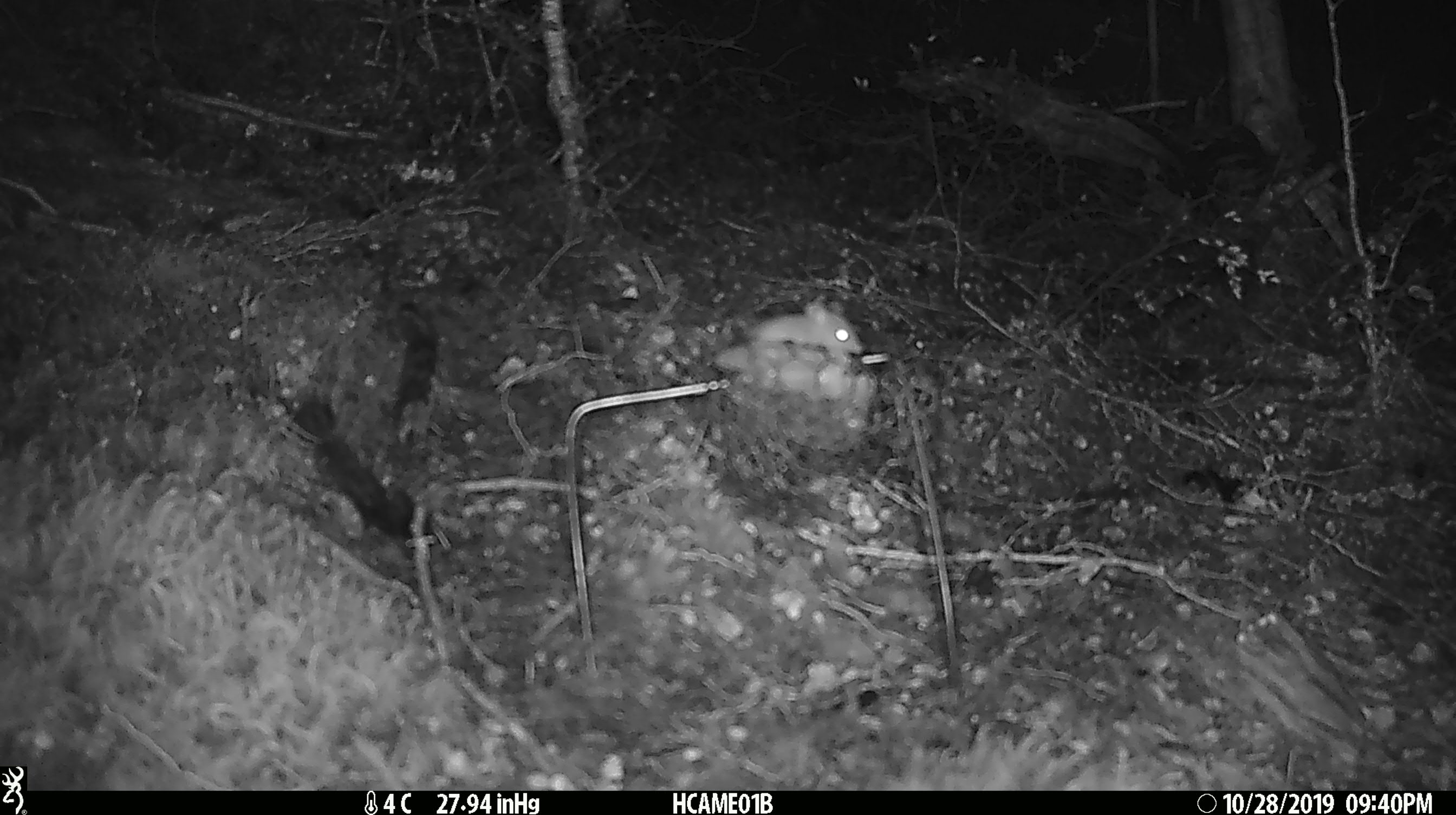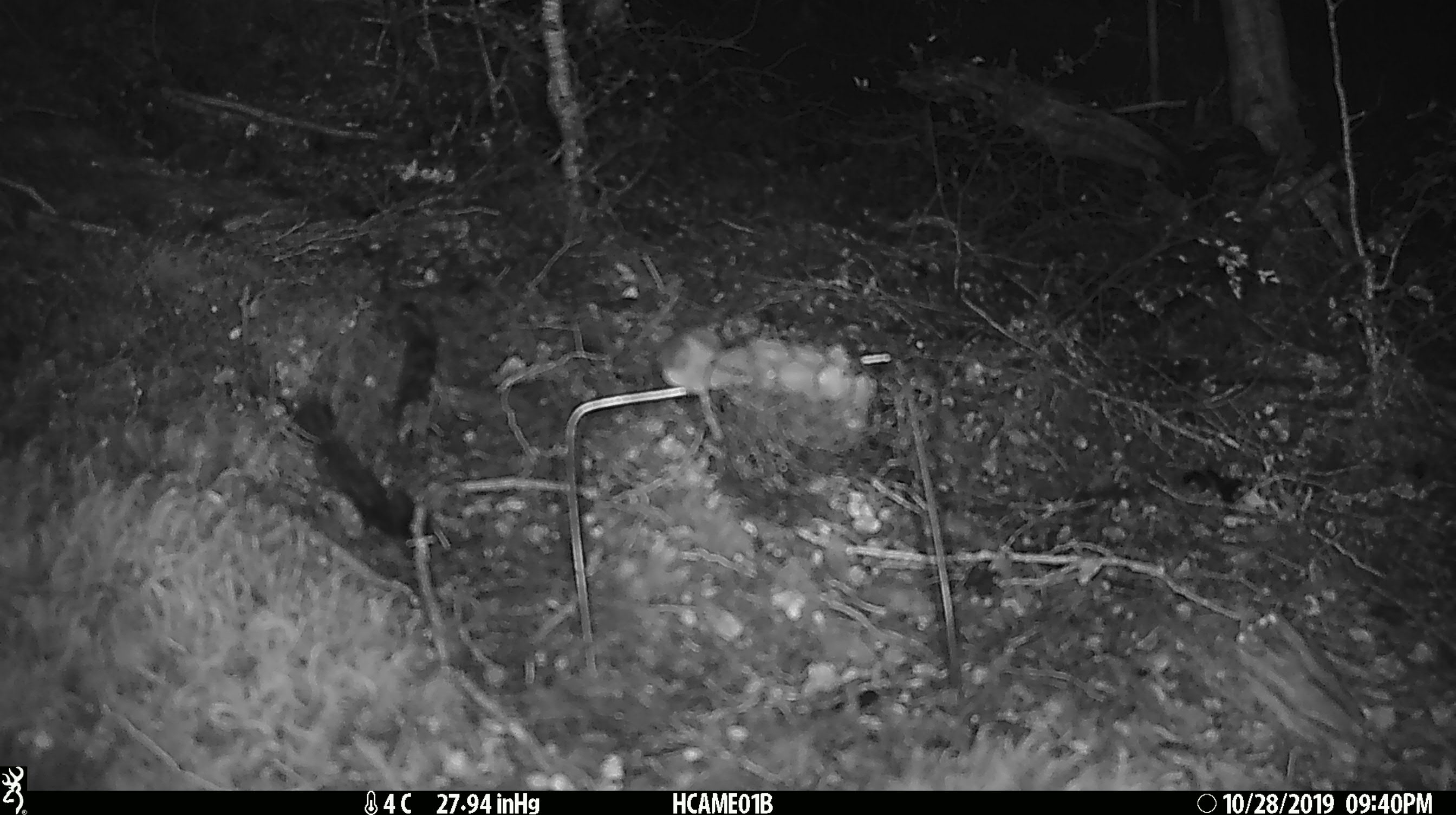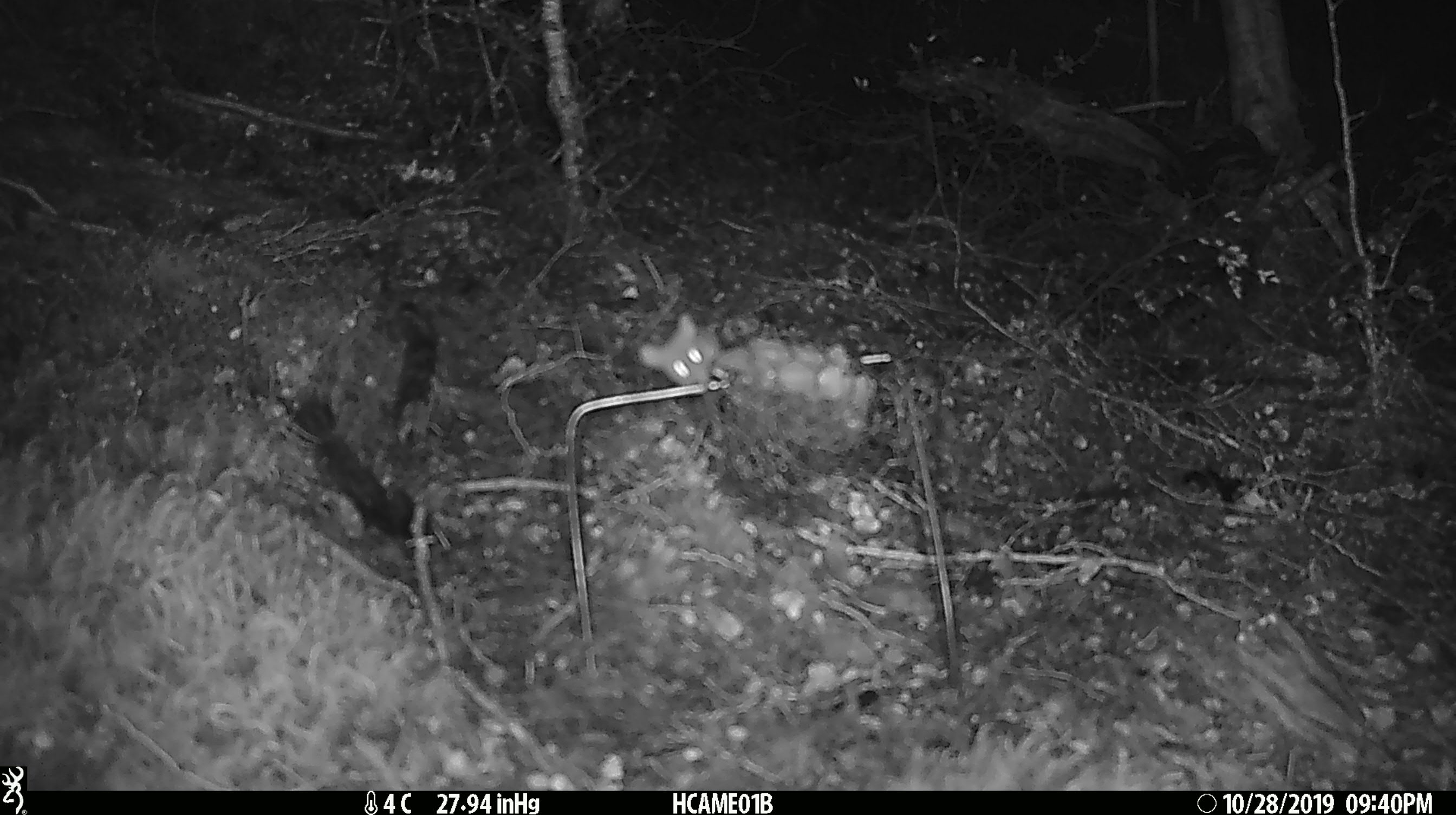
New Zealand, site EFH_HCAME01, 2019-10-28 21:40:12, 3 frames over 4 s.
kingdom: Animalia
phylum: Chordata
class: Mammalia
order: Rodentia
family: Muridae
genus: Mus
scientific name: Mus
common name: mouse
Mouse (Mus).